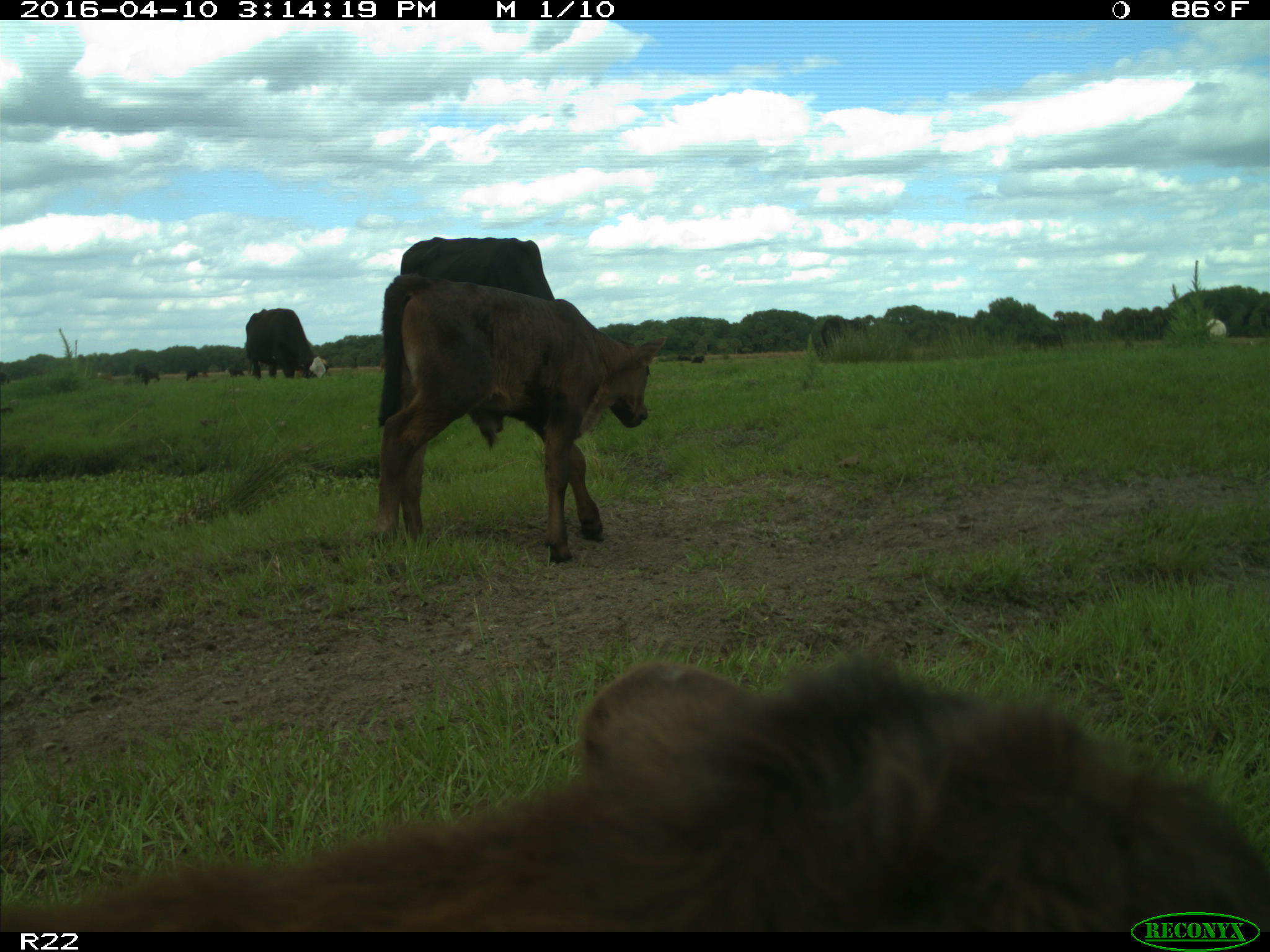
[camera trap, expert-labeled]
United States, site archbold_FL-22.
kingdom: Animalia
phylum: Chordata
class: Mammalia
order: Artiodactyla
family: Bovidae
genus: Bos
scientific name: Bos taurus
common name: domestic cow